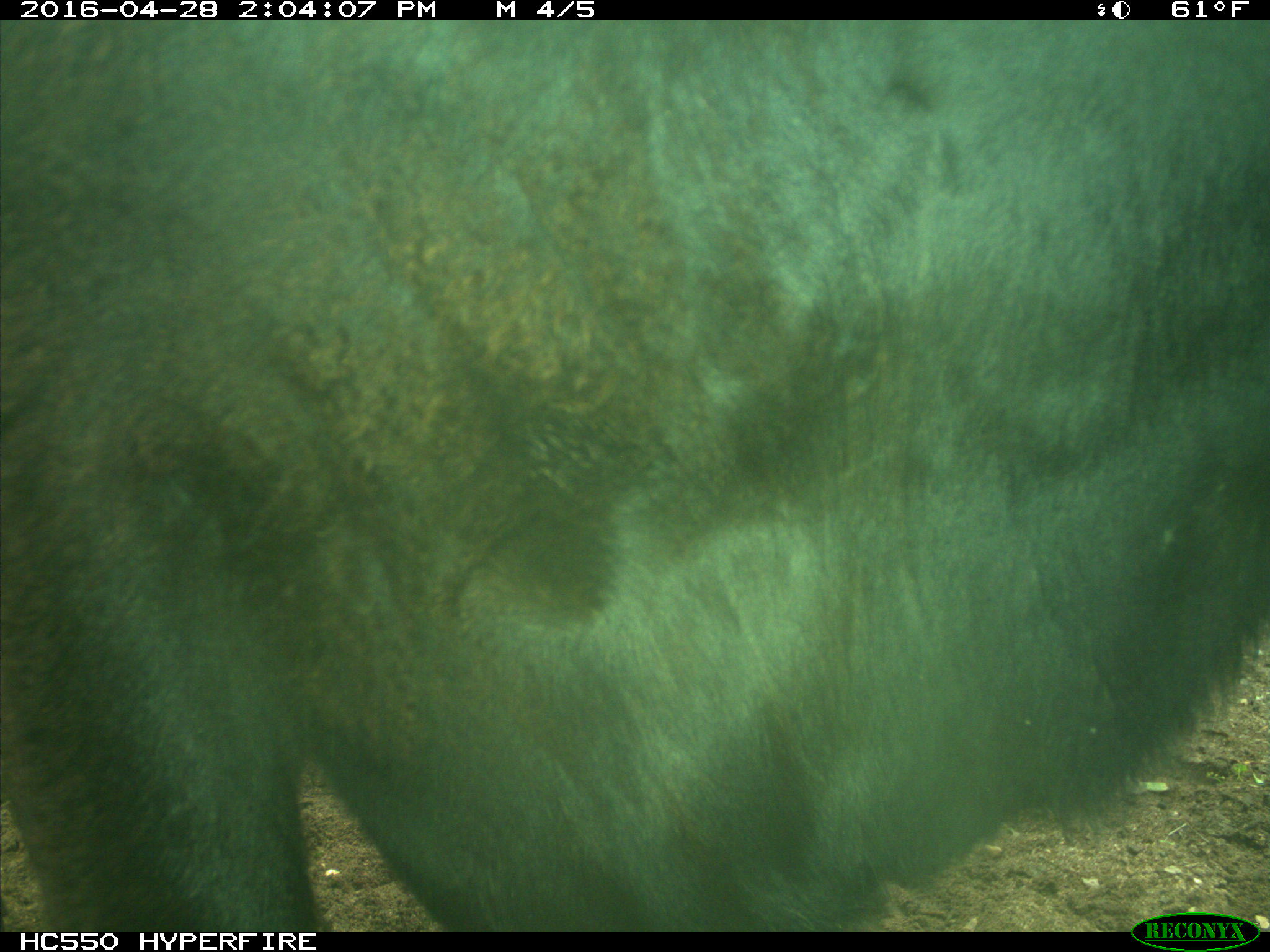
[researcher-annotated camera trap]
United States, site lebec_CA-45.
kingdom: Animalia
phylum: Chordata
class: Mammalia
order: Artiodactyla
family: Bovidae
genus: Bos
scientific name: Bos taurus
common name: domestic cow